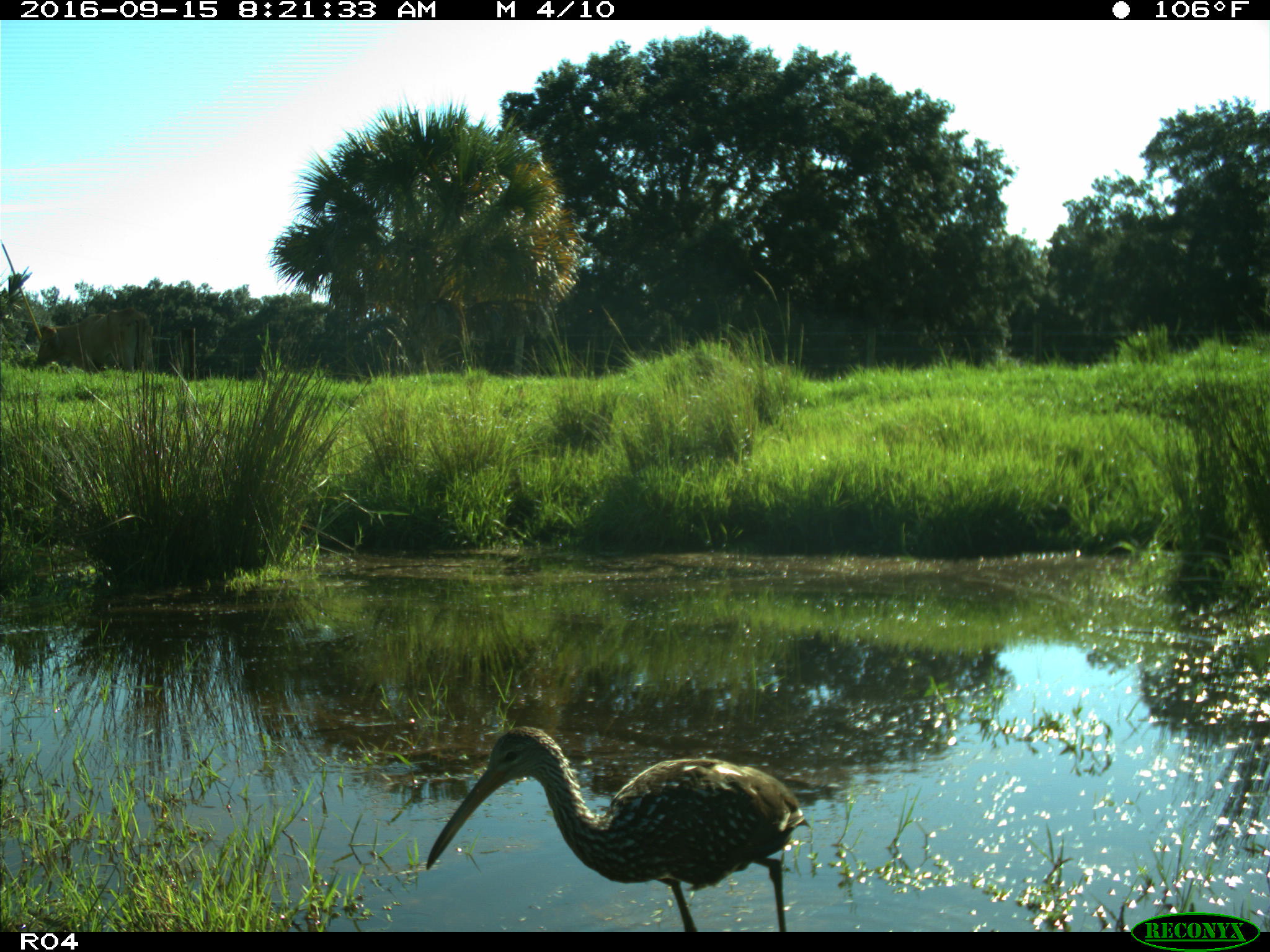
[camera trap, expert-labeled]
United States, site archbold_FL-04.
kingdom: Animalia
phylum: Chordata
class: Aves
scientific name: Aves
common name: birds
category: unidentified bird